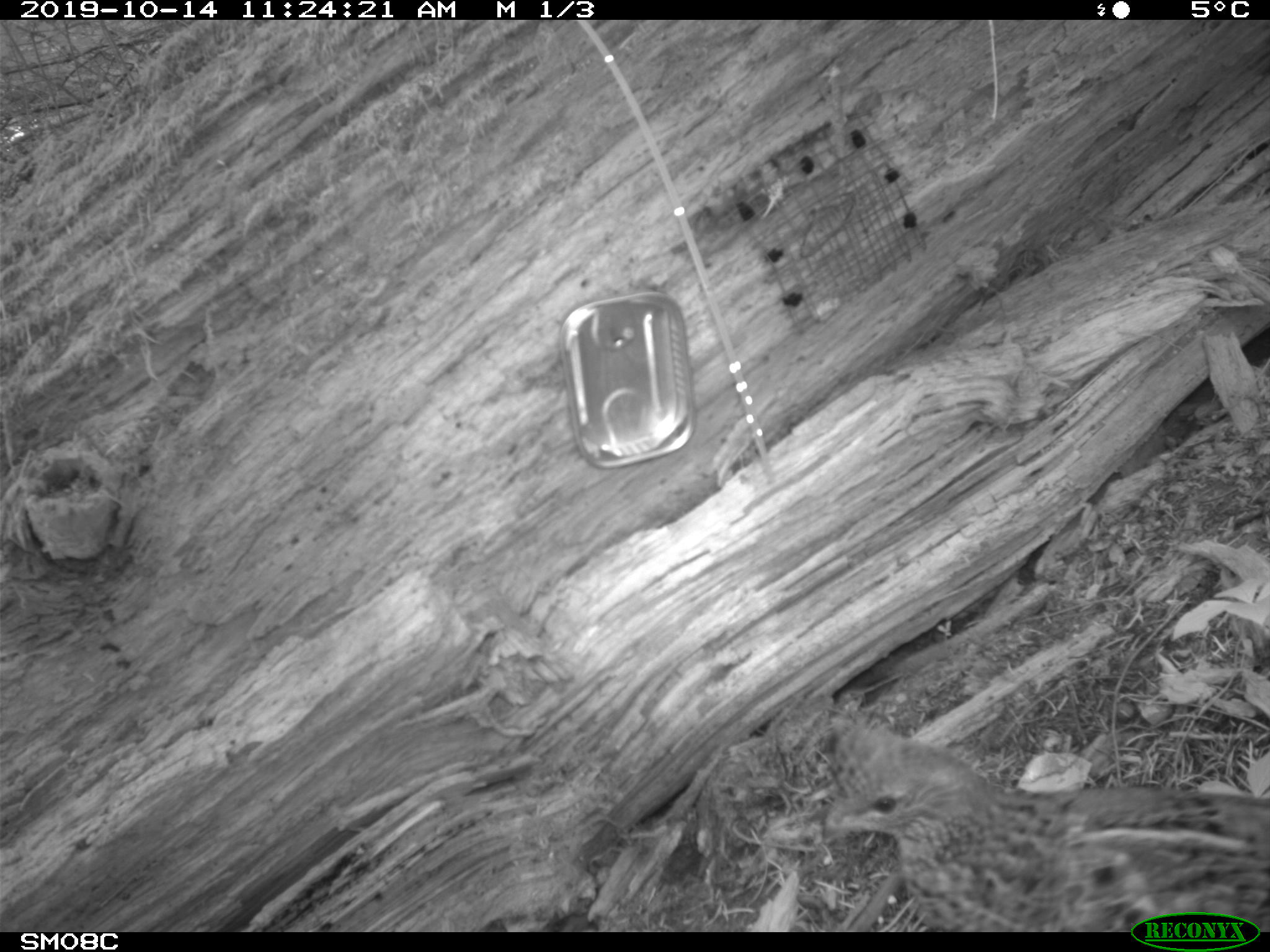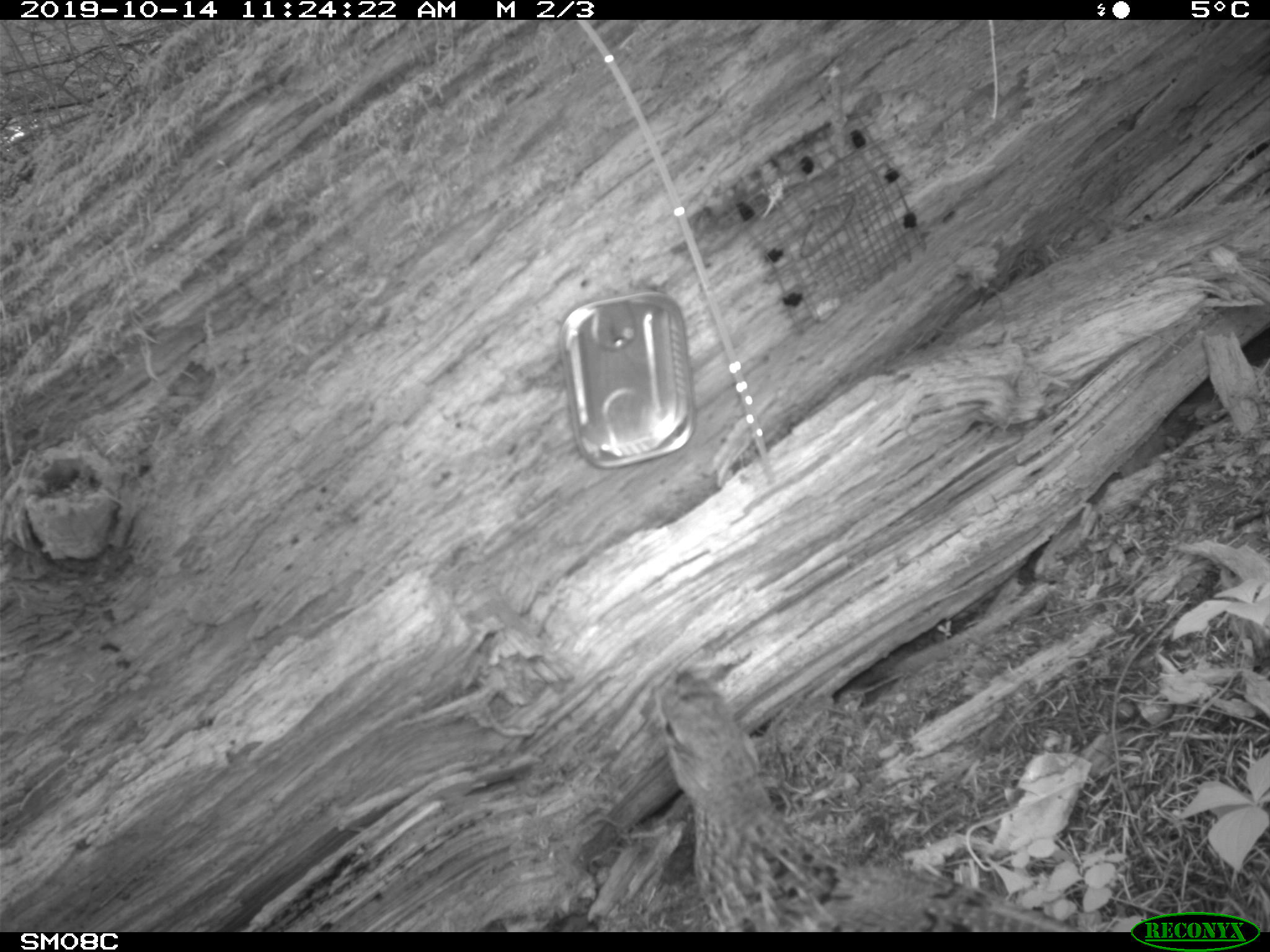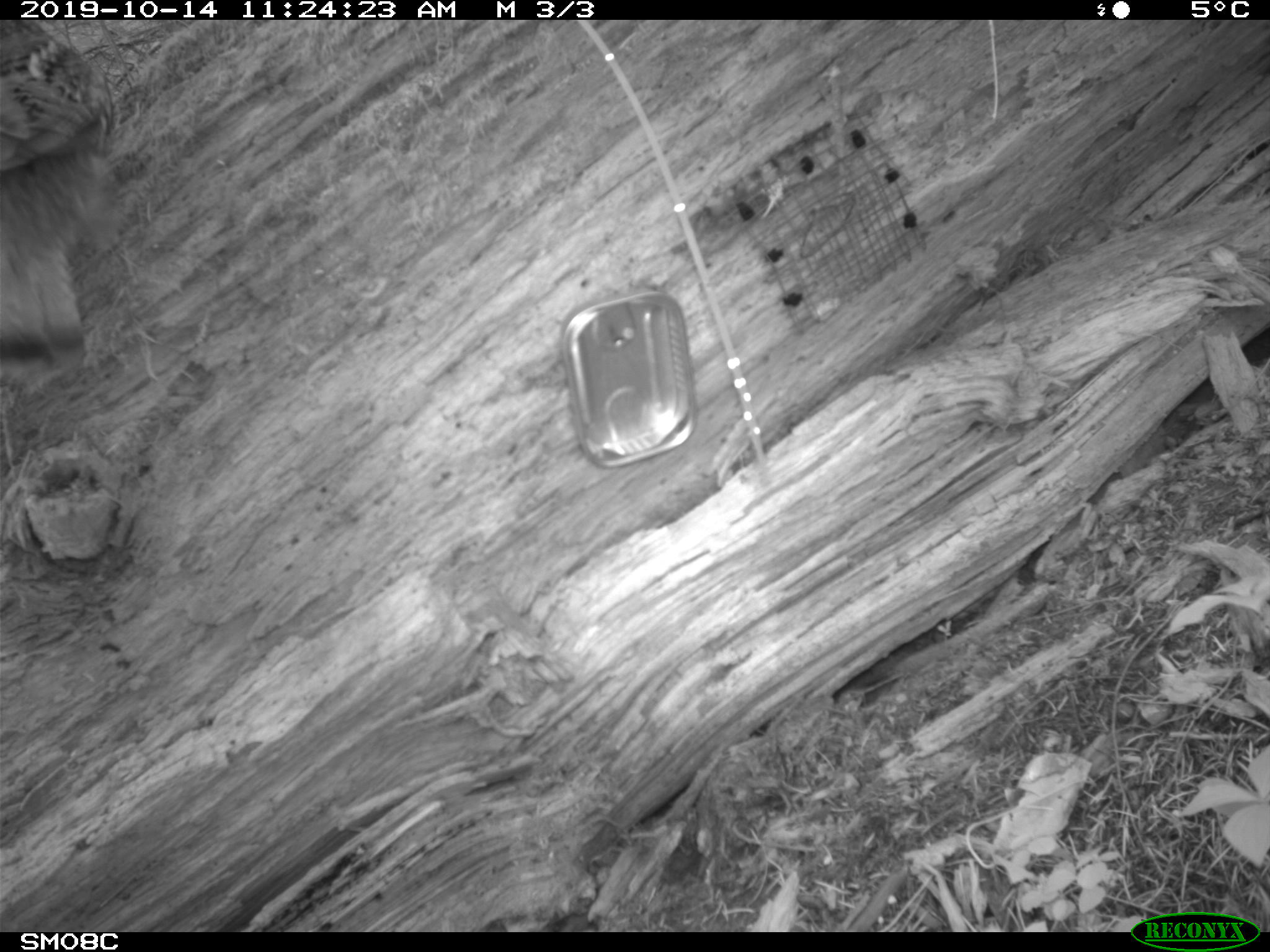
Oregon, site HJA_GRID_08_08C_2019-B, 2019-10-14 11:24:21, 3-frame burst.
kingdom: Animalia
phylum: Chordata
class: Aves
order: Galliformes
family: Phasianidae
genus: Bonasa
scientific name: Bonasa umbellus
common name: ruffed grouse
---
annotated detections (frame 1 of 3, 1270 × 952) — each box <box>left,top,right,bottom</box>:
ruffed grouse: <box>826,741,1265,908</box>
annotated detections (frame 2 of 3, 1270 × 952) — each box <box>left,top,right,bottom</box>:
ruffed grouse: <box>657,666,1065,930</box>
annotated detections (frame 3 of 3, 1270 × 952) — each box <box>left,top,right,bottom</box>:
ruffed grouse: <box>2,22,113,383</box>